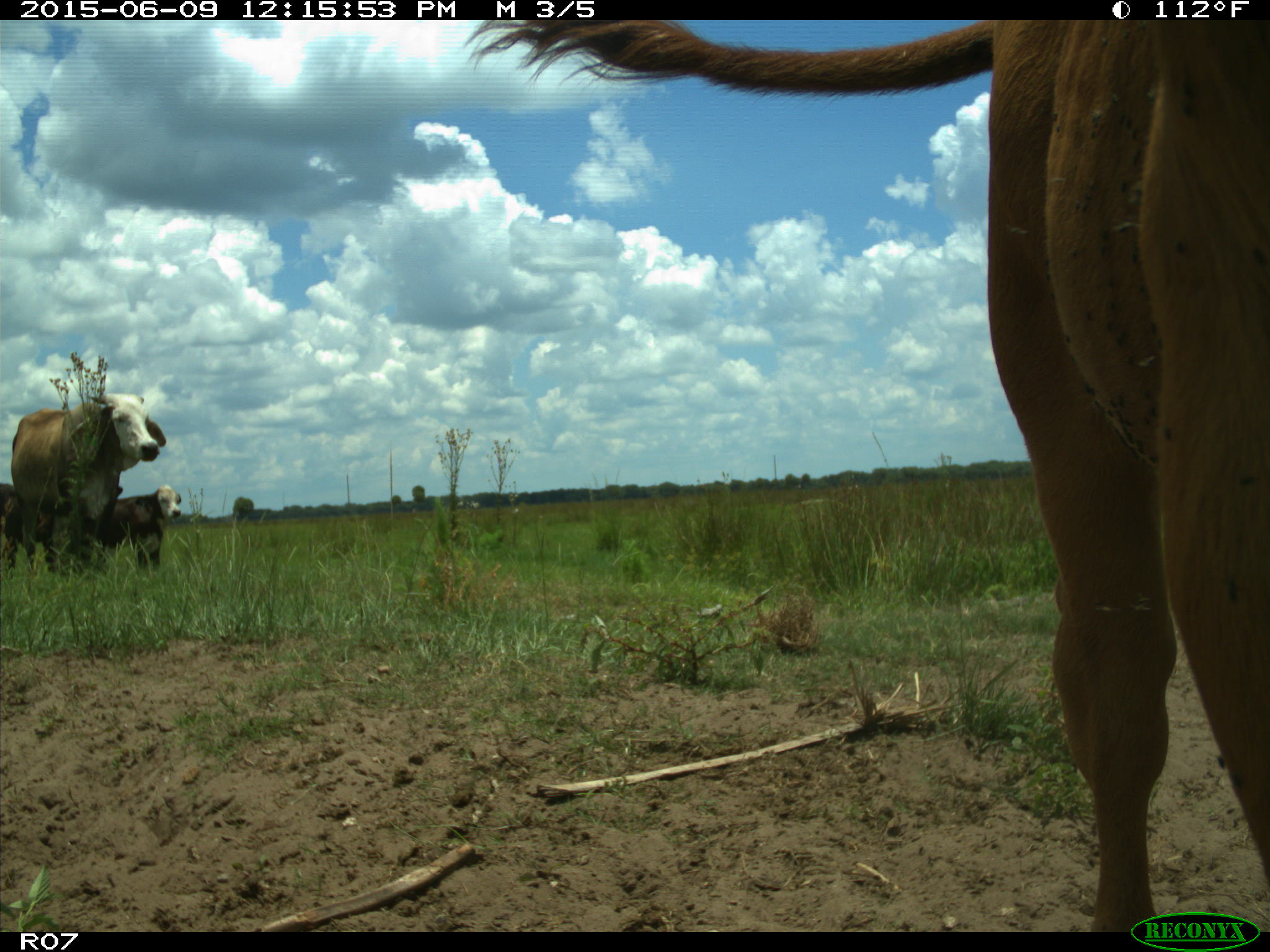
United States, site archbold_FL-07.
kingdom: Animalia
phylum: Chordata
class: Mammalia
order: Artiodactyla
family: Bovidae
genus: Bos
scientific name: Bos taurus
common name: domestic cow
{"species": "Bos taurus (domestic cow)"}